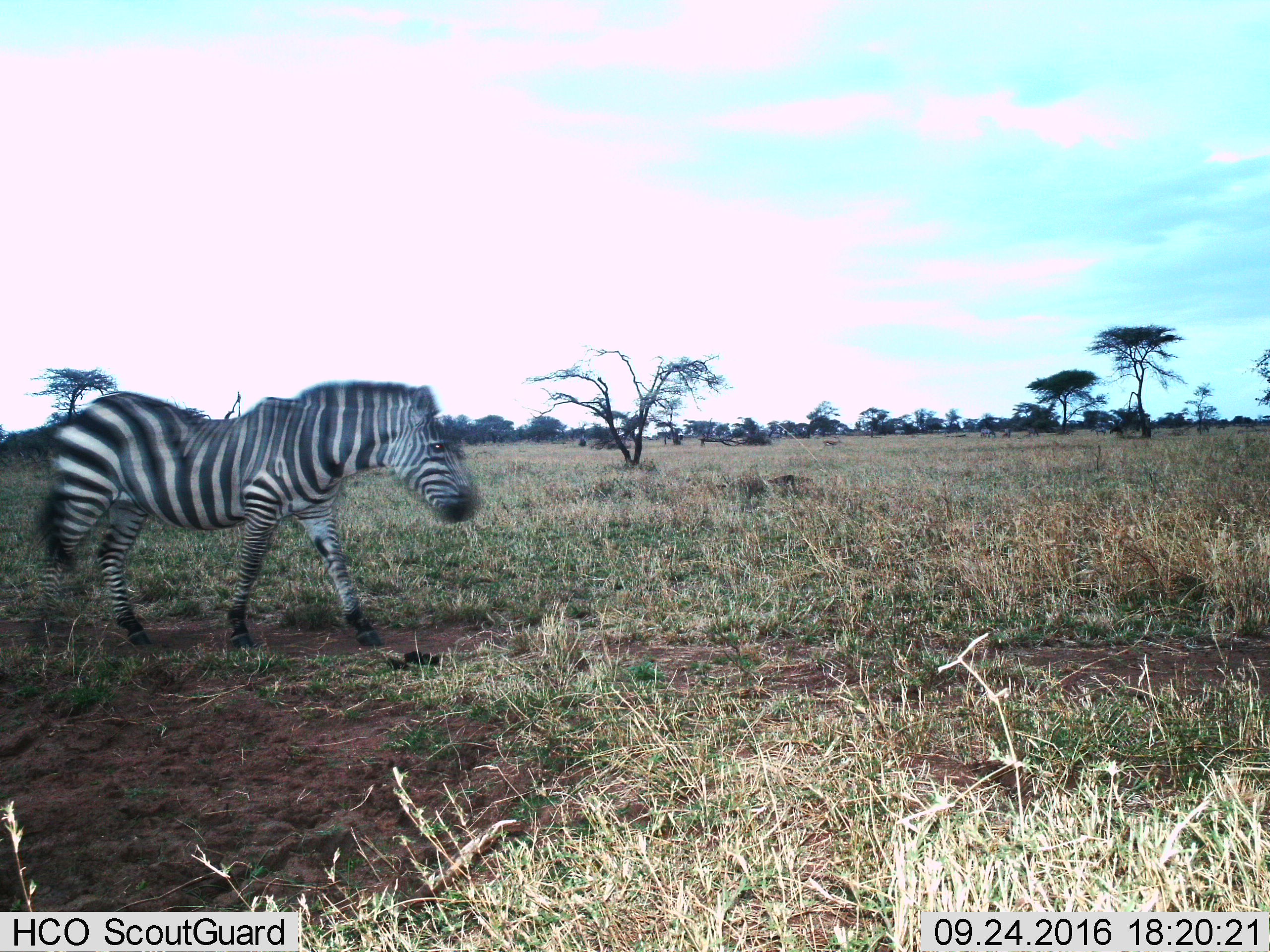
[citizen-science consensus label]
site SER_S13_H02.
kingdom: Animalia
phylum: Chordata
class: Mammalia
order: Perissodactyla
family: Equidae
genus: Equus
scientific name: Equus quagga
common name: plains zebra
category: zebraplains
Zebraplains (plains zebra) (Equus quagga), count 1. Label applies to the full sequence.